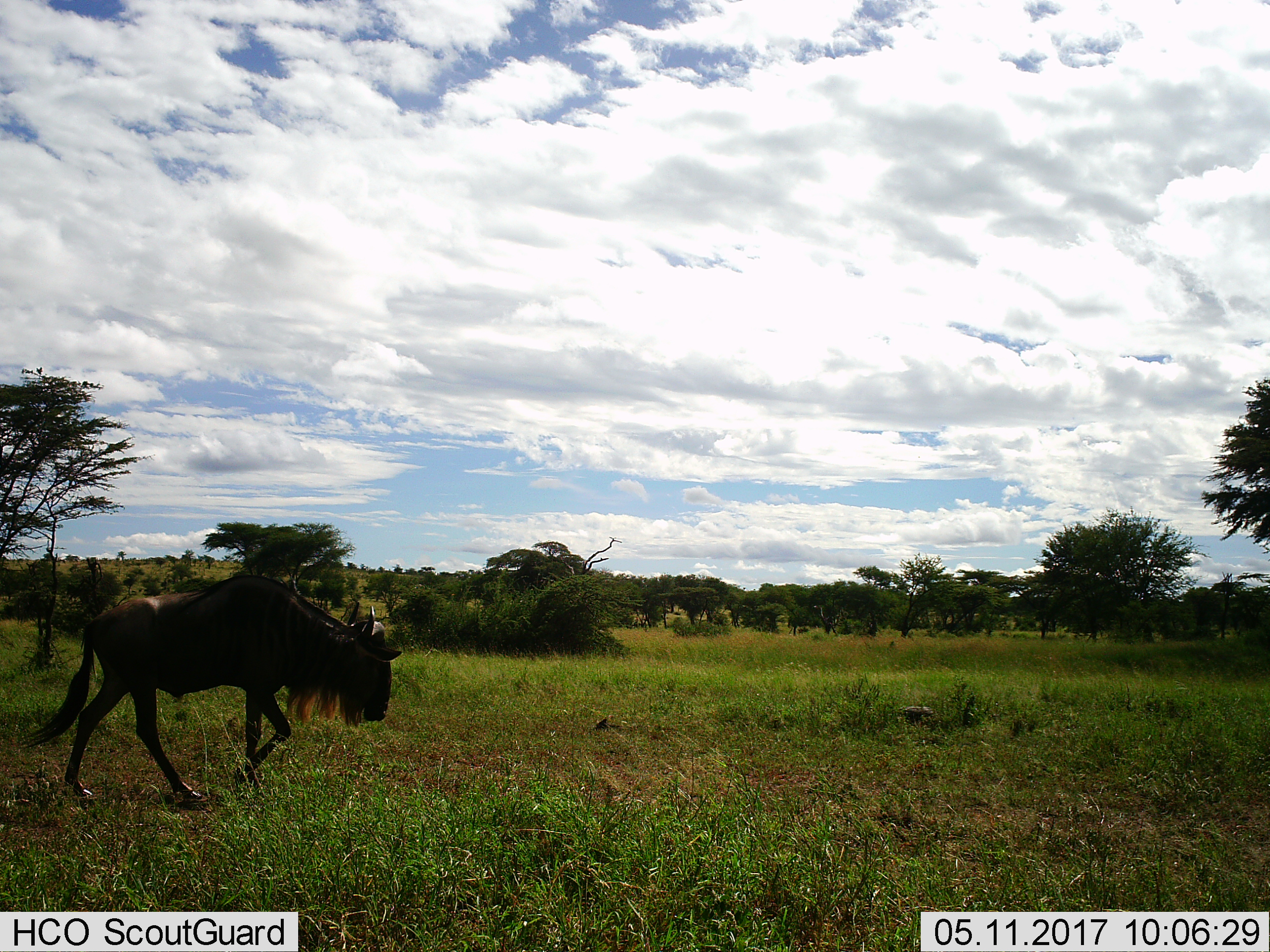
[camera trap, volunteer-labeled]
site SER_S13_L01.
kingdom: Animalia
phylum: Chordata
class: Mammalia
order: Artiodactyla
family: Bovidae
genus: Connochaetes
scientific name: Connochaetes taurinus taurinus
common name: blue wildebeest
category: wildebeestblue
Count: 1.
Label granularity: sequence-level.